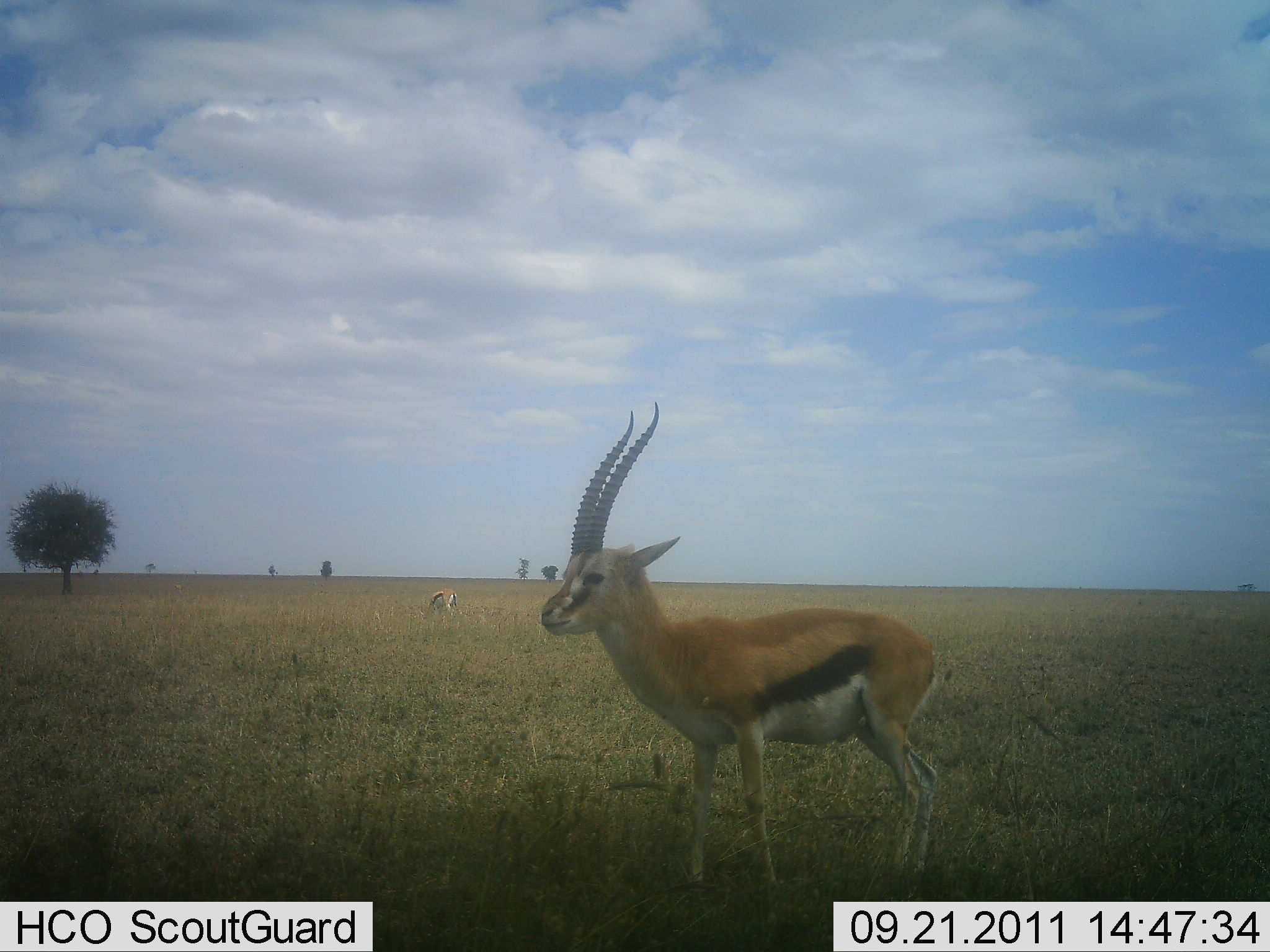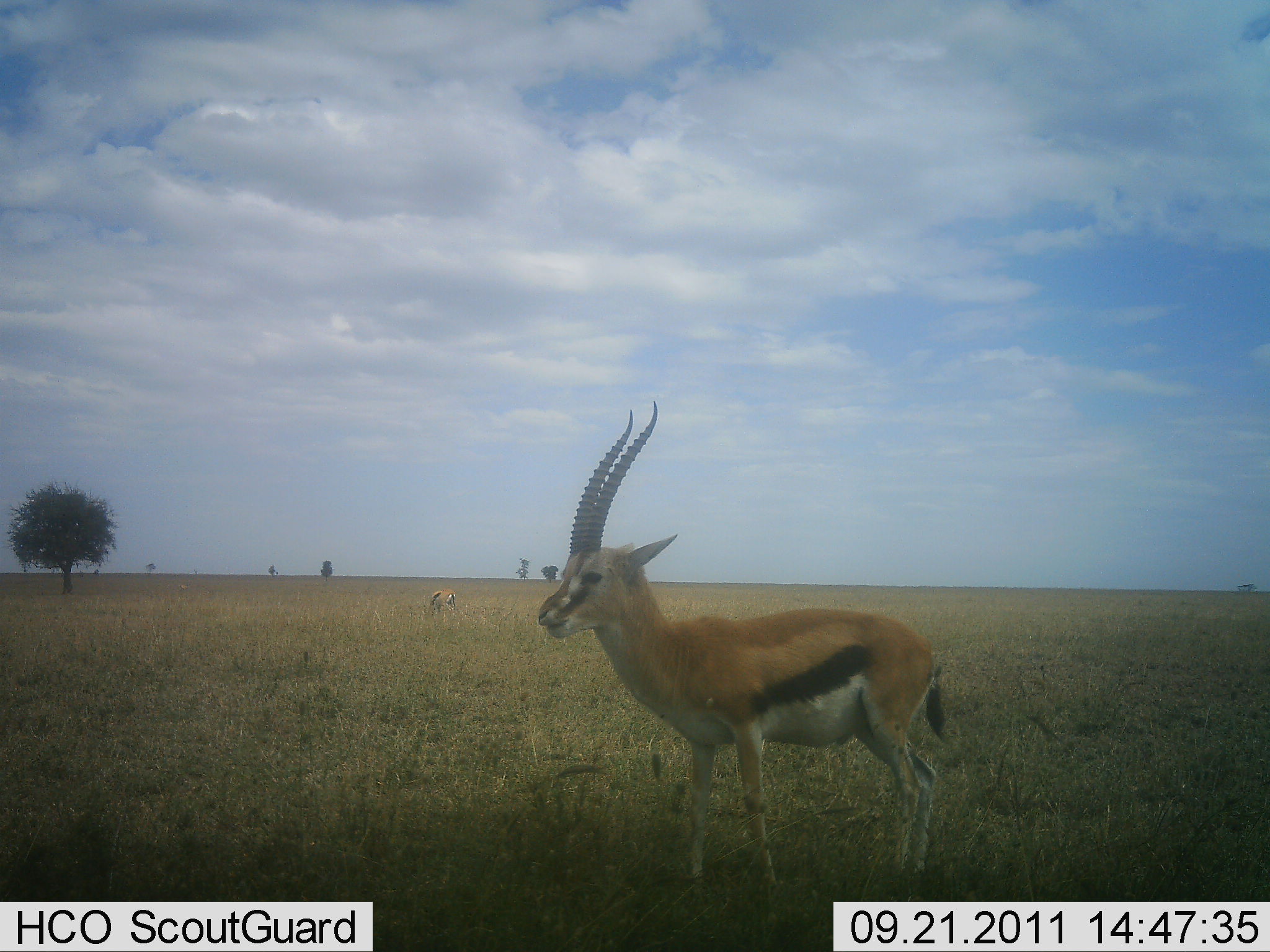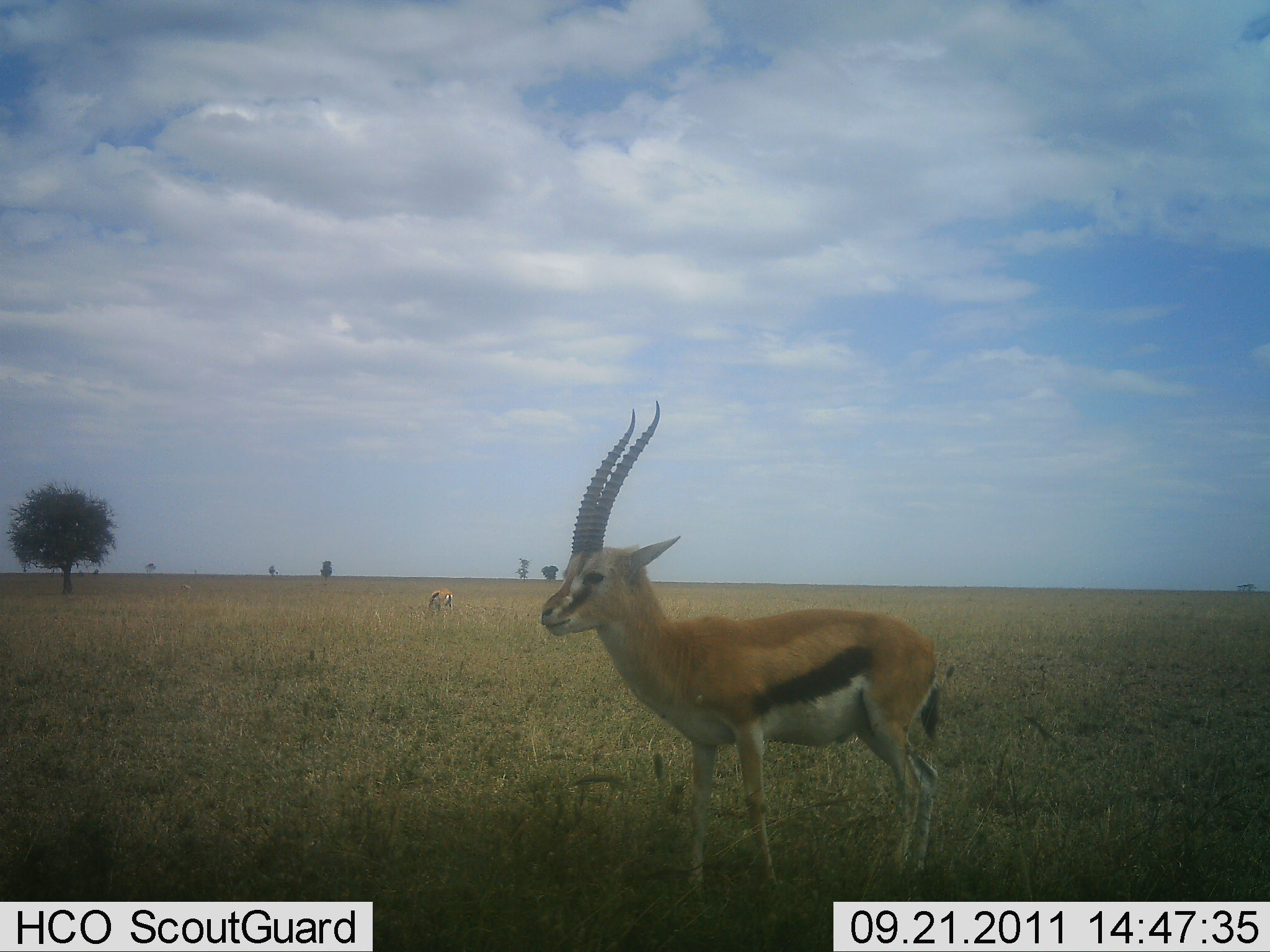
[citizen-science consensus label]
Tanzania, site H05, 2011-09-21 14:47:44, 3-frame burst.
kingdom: Animalia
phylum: Chordata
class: Mammalia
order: Artiodactyla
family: Bovidae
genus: Eudorcas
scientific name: Eudorcas thomsonii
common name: thomson's gazelle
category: gazellethomsons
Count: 2.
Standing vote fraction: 92%.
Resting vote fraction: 0%.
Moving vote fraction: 0%.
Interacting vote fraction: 0%.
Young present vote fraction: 0%.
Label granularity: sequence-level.